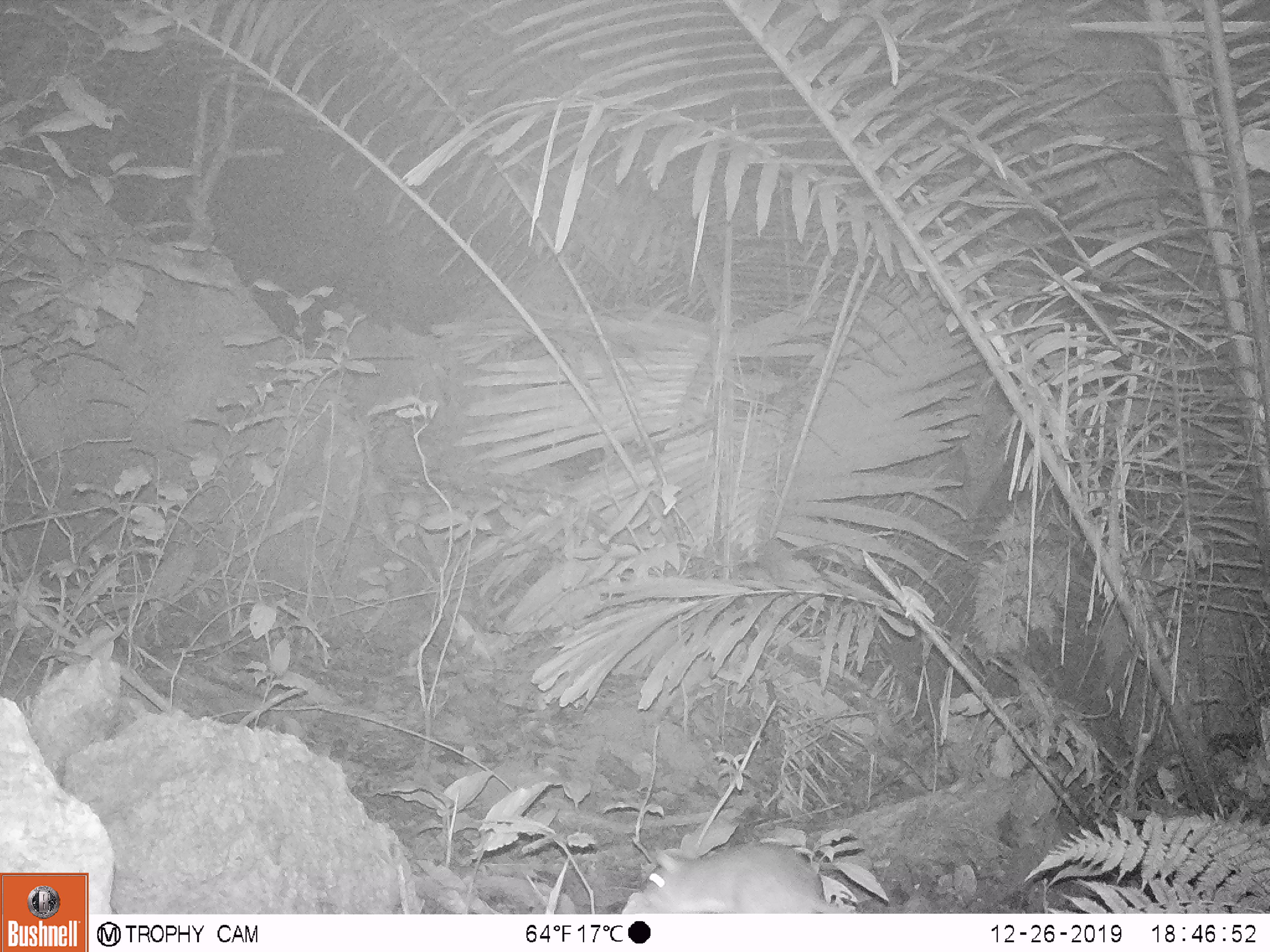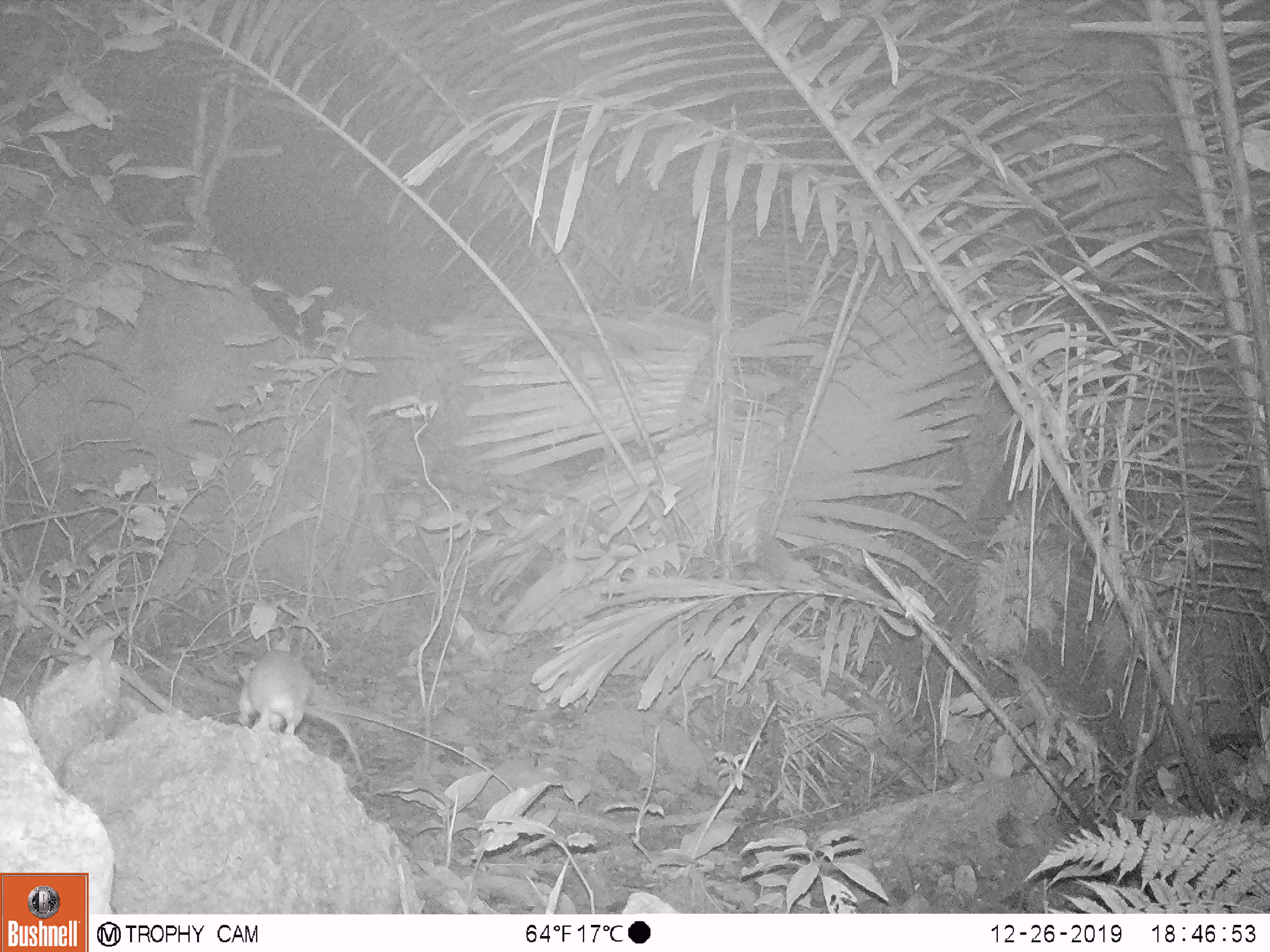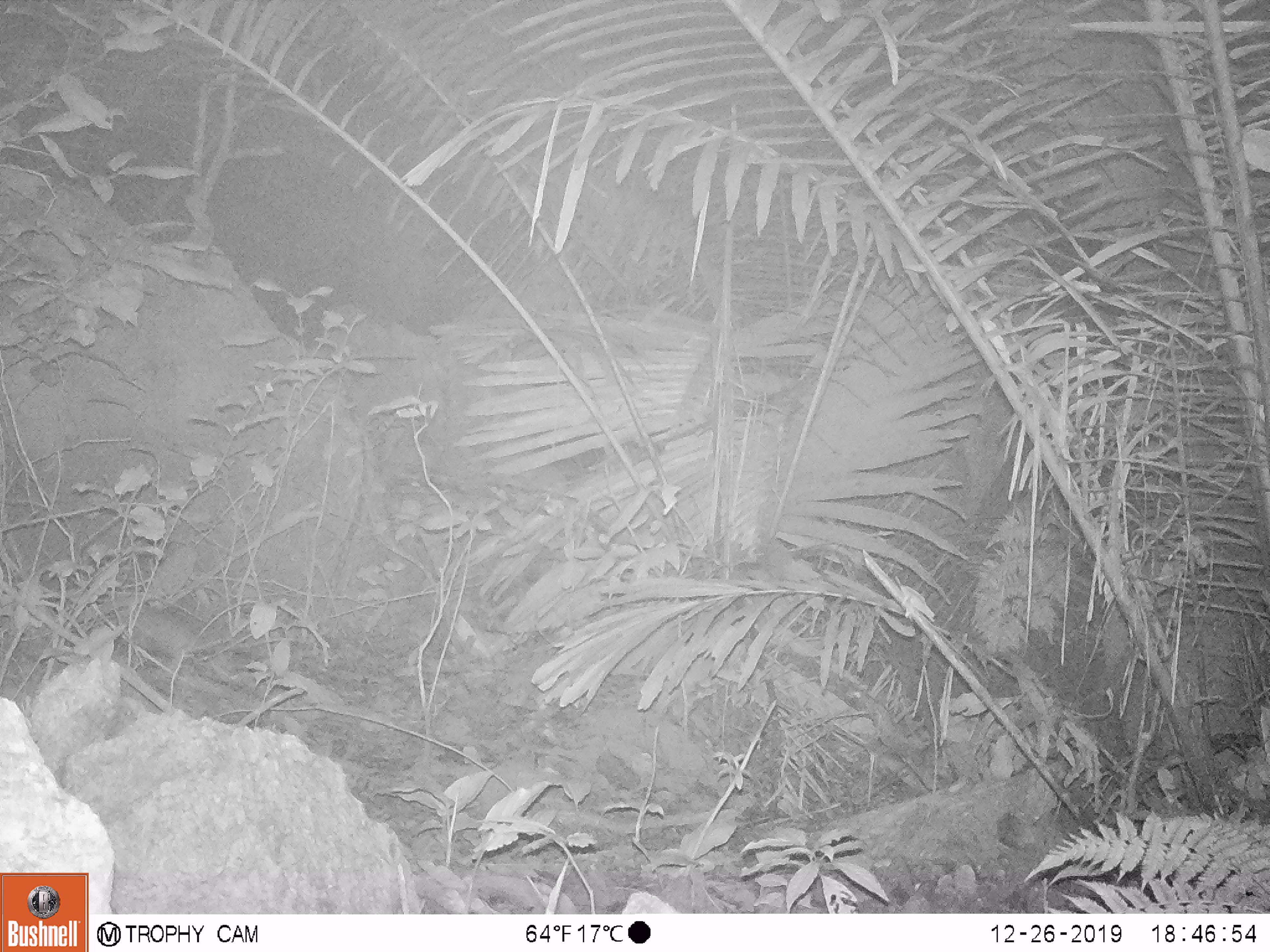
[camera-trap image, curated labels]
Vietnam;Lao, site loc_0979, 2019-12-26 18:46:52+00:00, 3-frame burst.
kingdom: Animalia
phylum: Chordata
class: Mammalia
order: Rodentia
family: Muridae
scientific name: Muridae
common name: old-world mice and rats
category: unidentified murid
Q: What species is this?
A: Unidentified murid (old-world mice and rats) (Muridae).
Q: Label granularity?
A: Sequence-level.